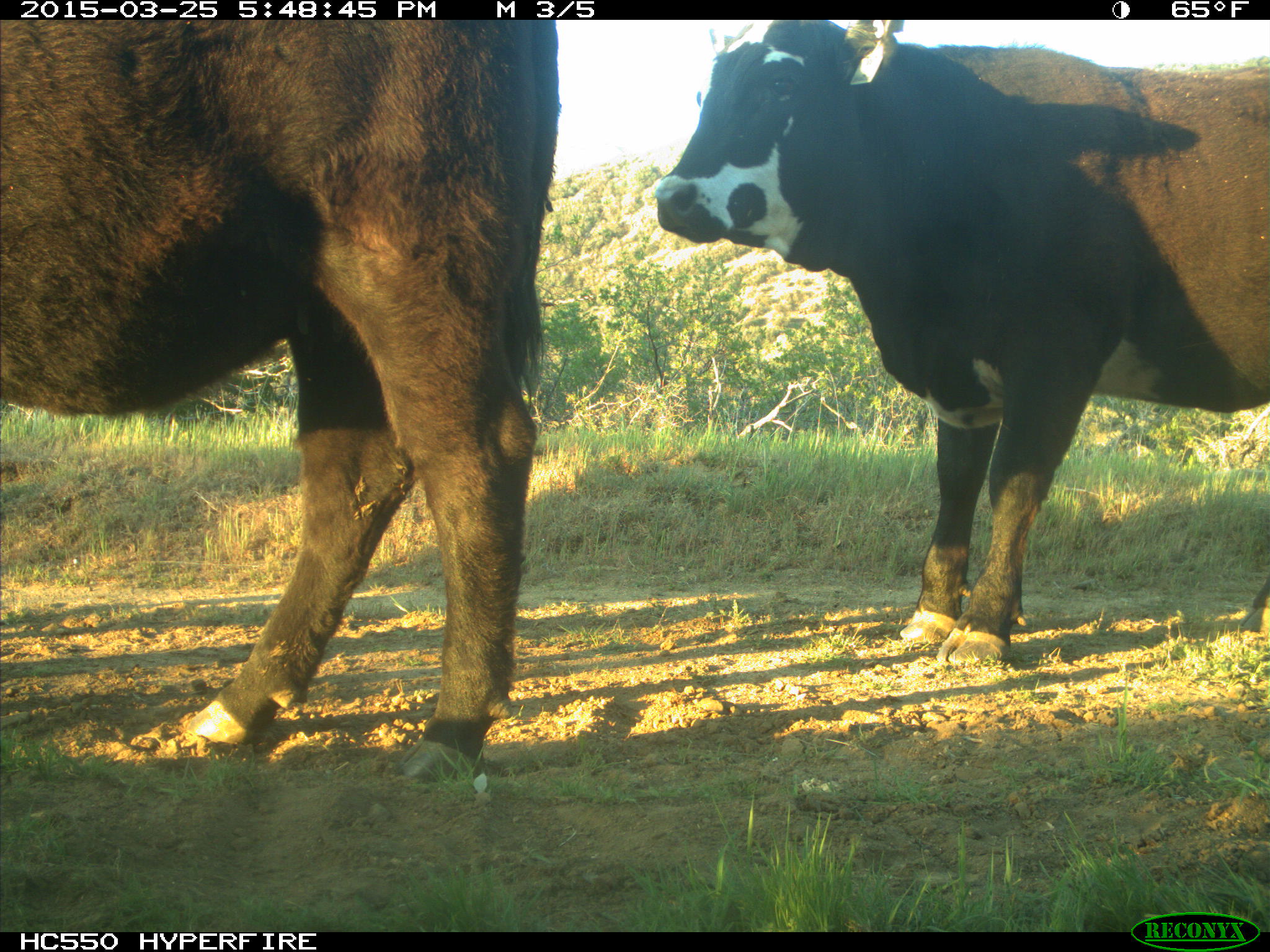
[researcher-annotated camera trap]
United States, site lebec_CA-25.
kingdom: Animalia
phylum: Chordata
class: Mammalia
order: Artiodactyla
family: Bovidae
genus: Bos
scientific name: Bos taurus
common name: domestic cow